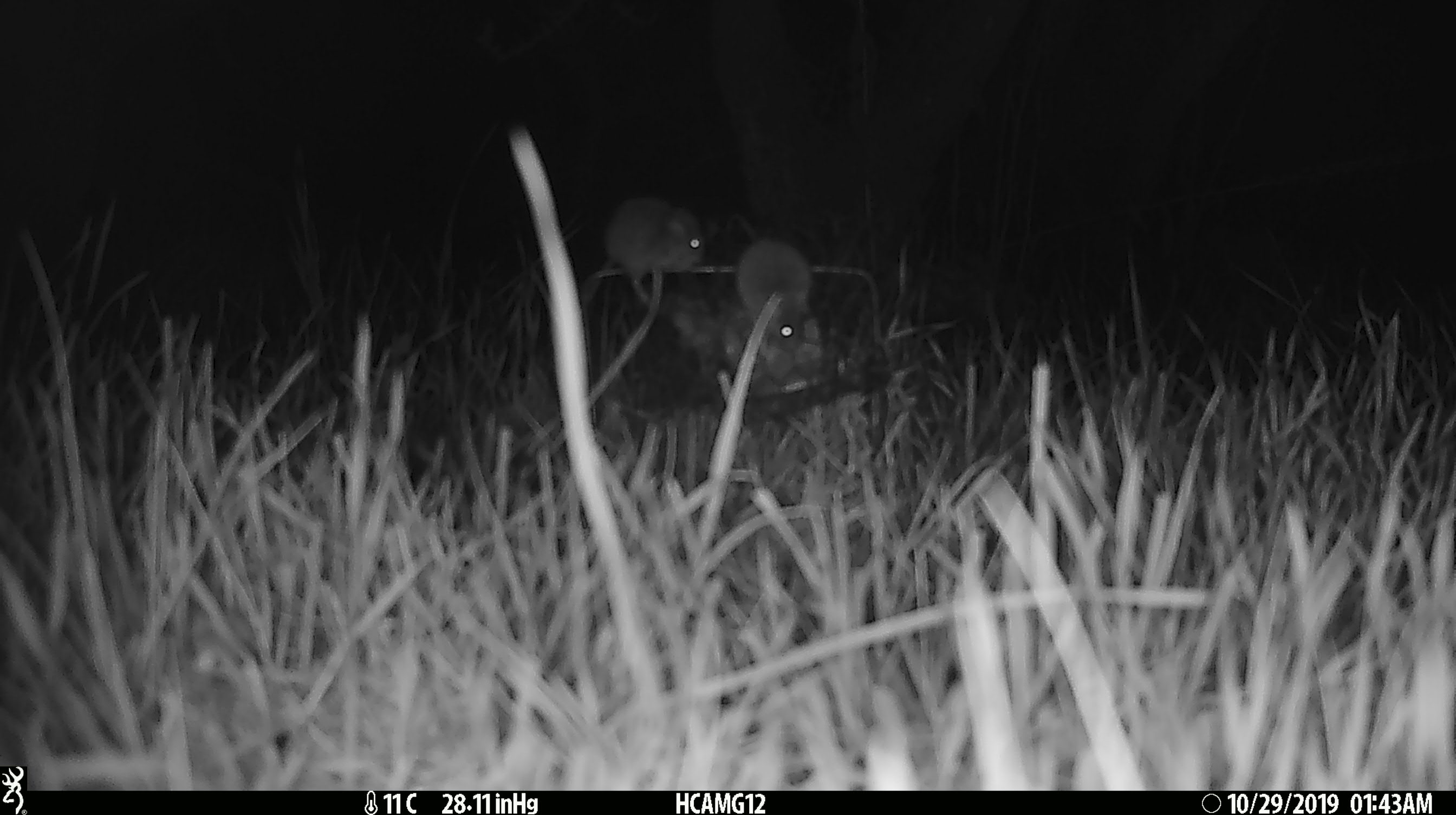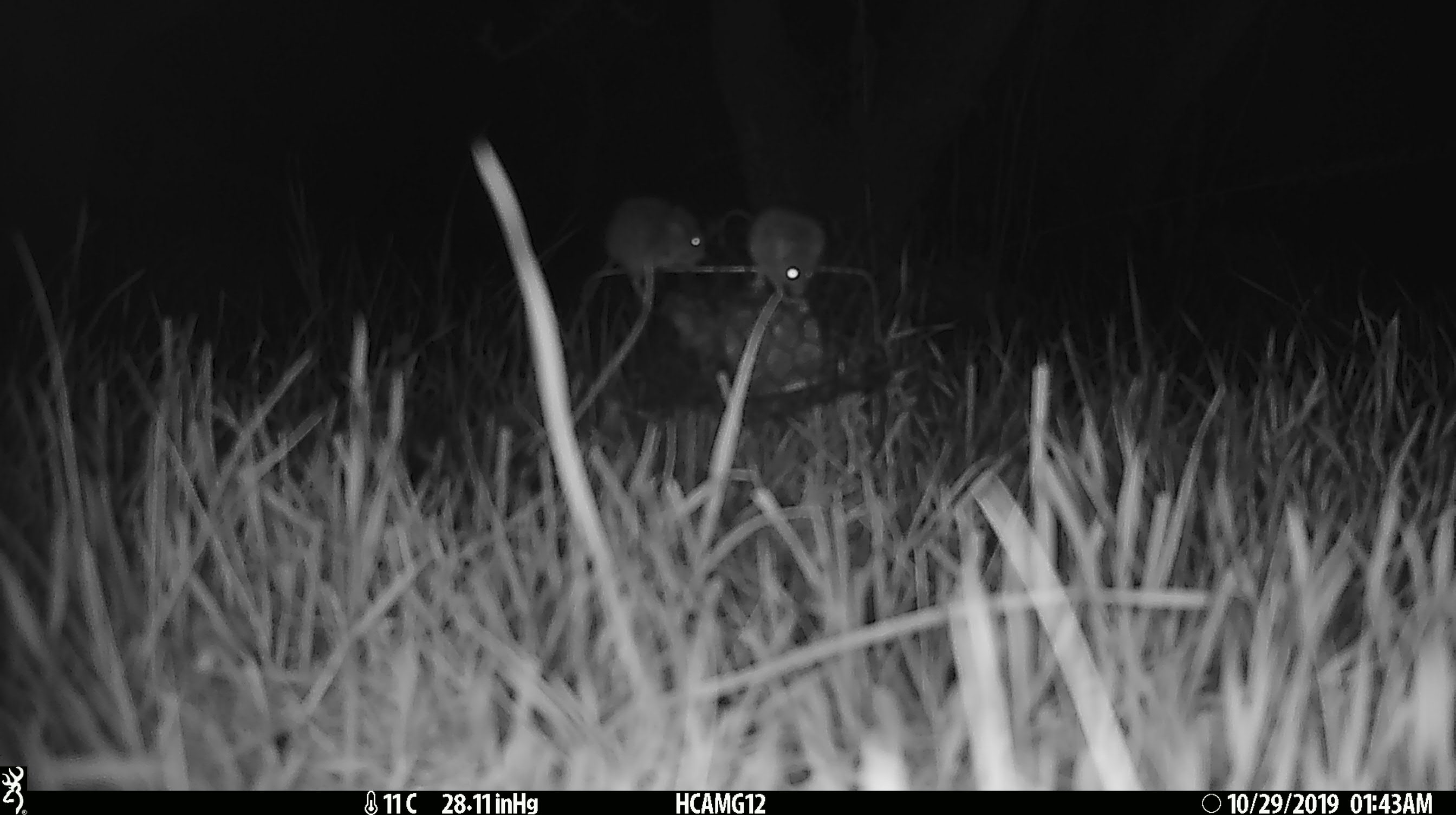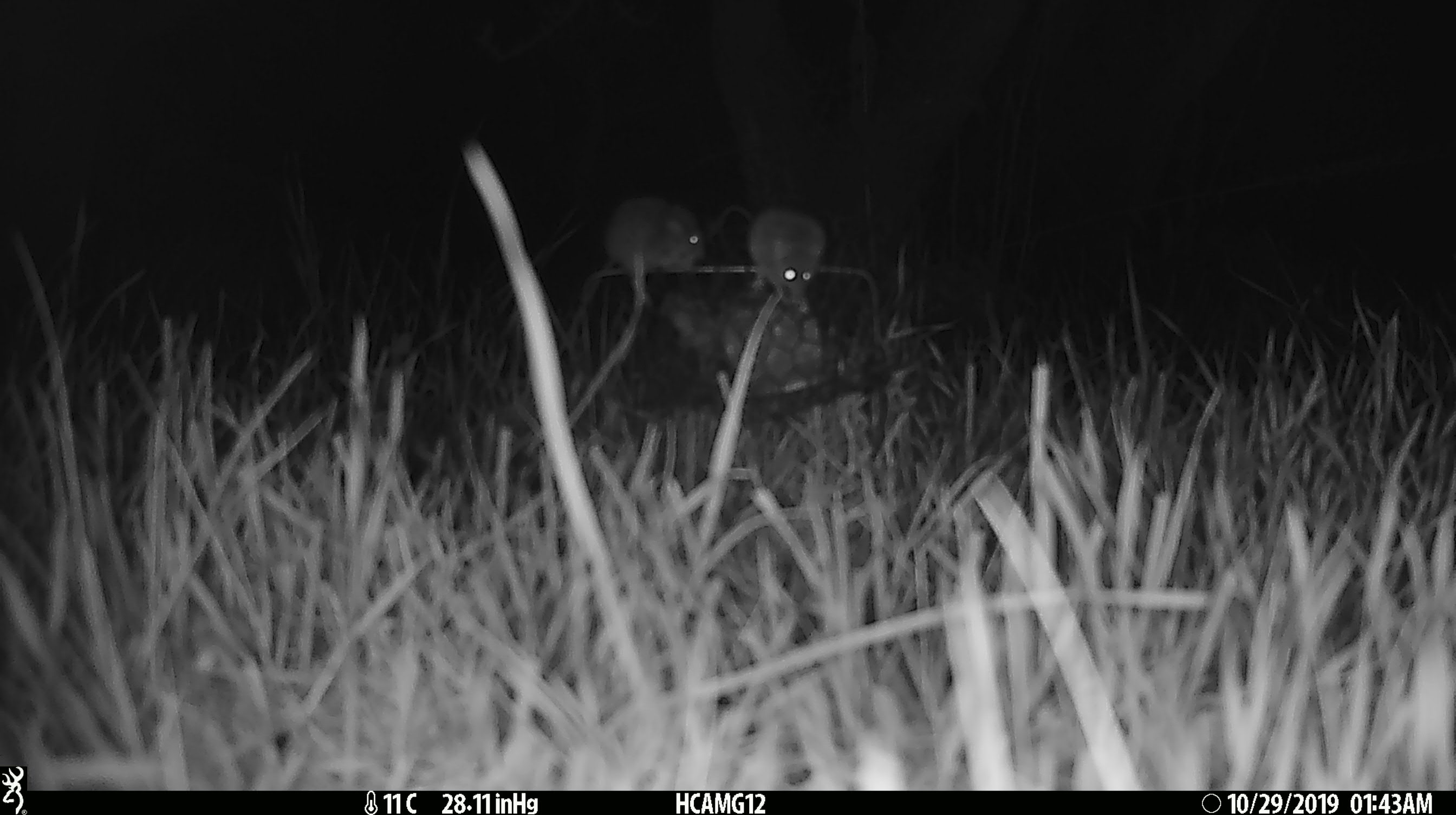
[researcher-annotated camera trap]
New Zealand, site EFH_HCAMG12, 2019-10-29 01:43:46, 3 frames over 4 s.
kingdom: Animalia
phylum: Chordata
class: Mammalia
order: Rodentia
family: Muridae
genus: Mus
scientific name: Mus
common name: mouse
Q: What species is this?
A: Mouse (Mus).